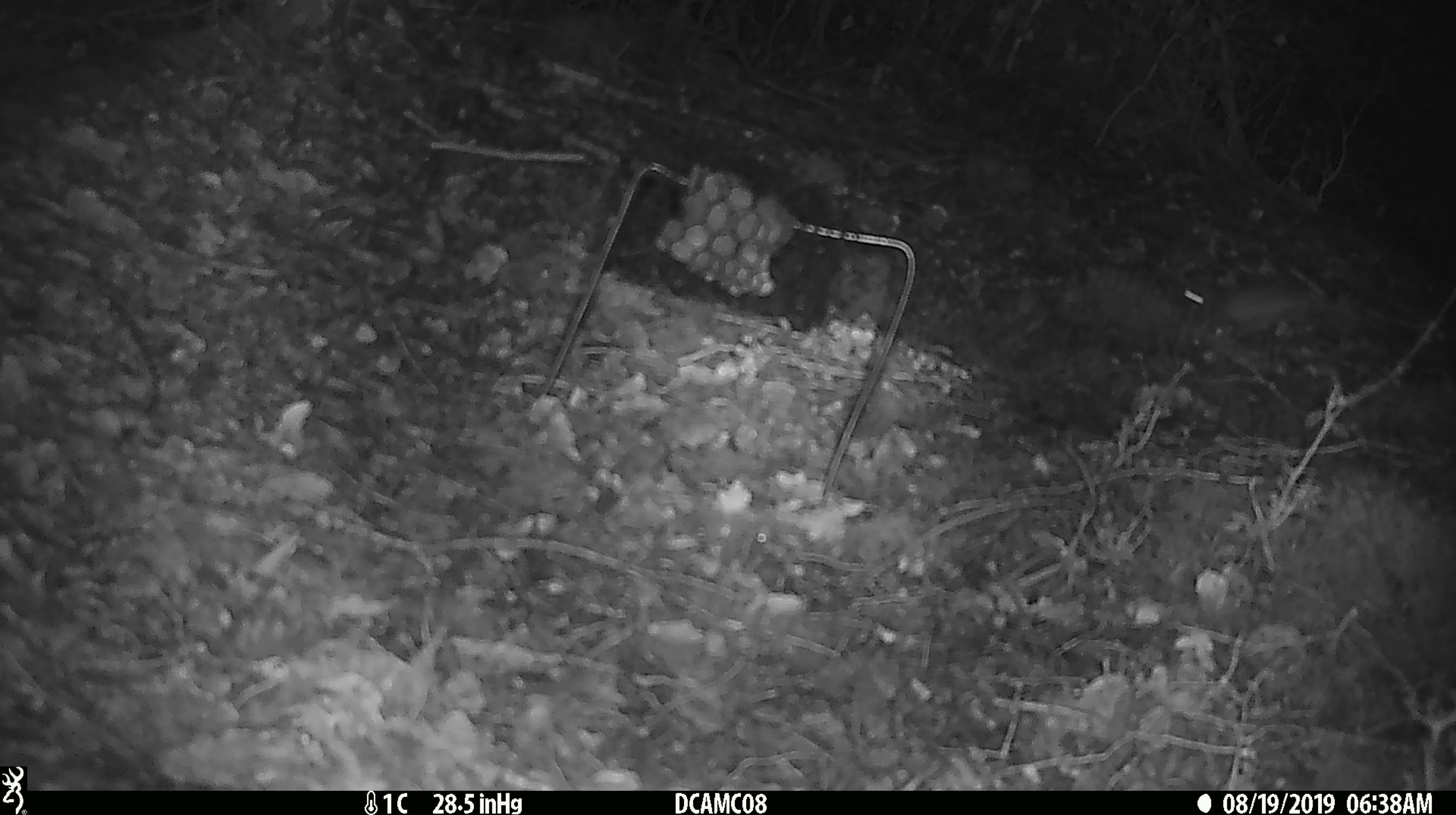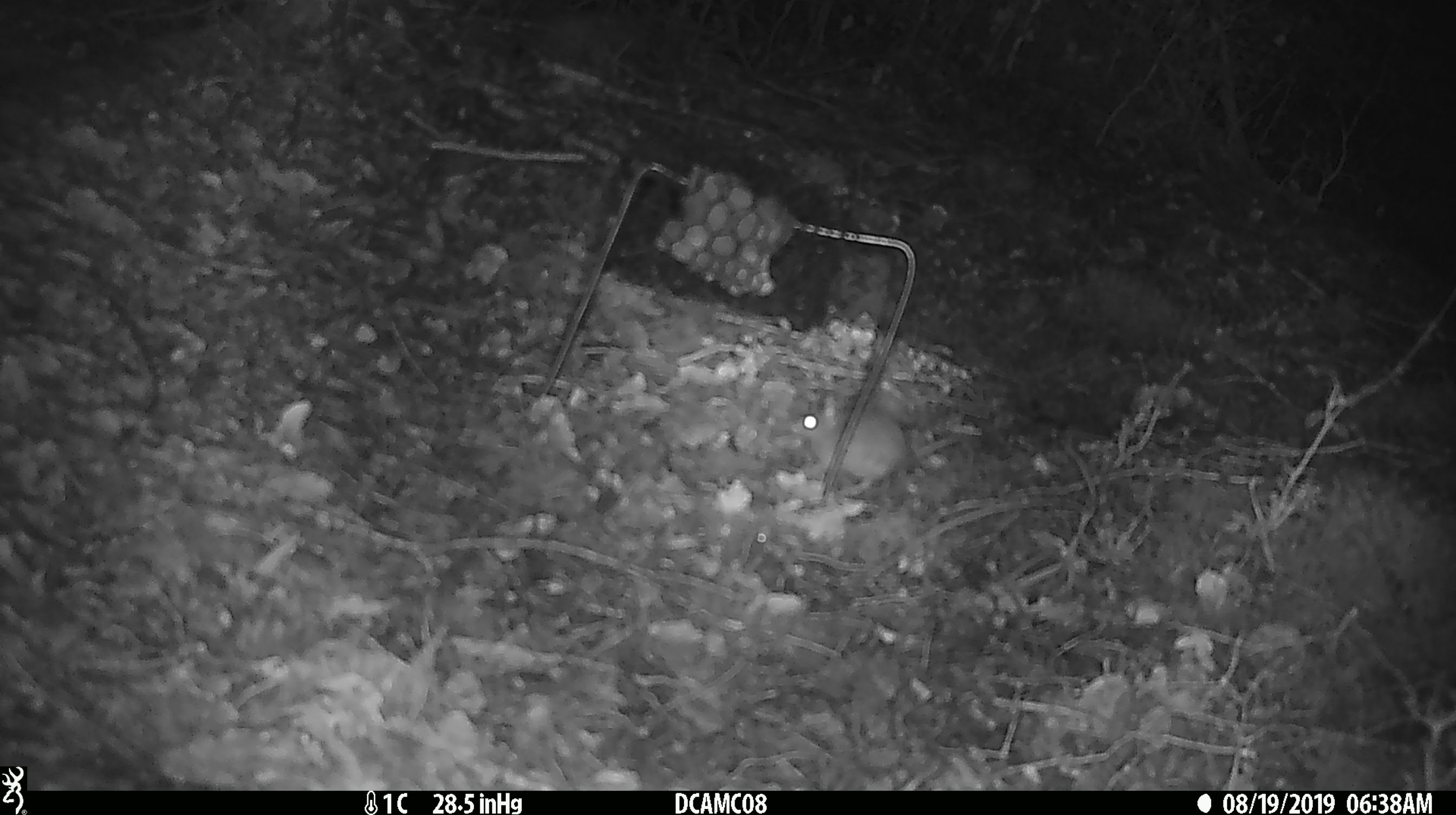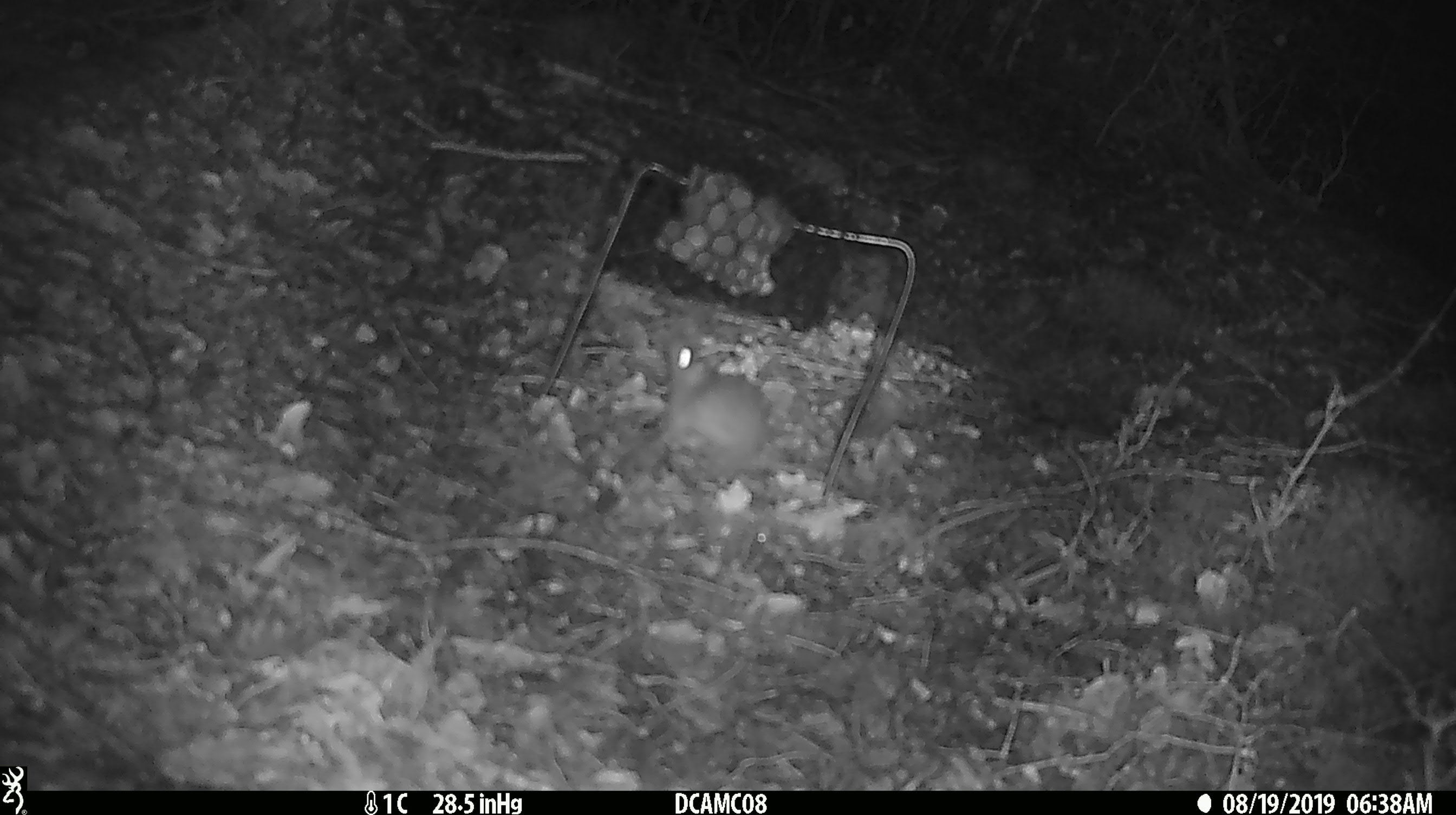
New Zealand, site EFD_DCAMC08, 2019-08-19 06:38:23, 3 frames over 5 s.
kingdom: Animalia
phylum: Chordata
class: Mammalia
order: Rodentia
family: Muridae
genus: Mus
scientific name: Mus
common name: mouse